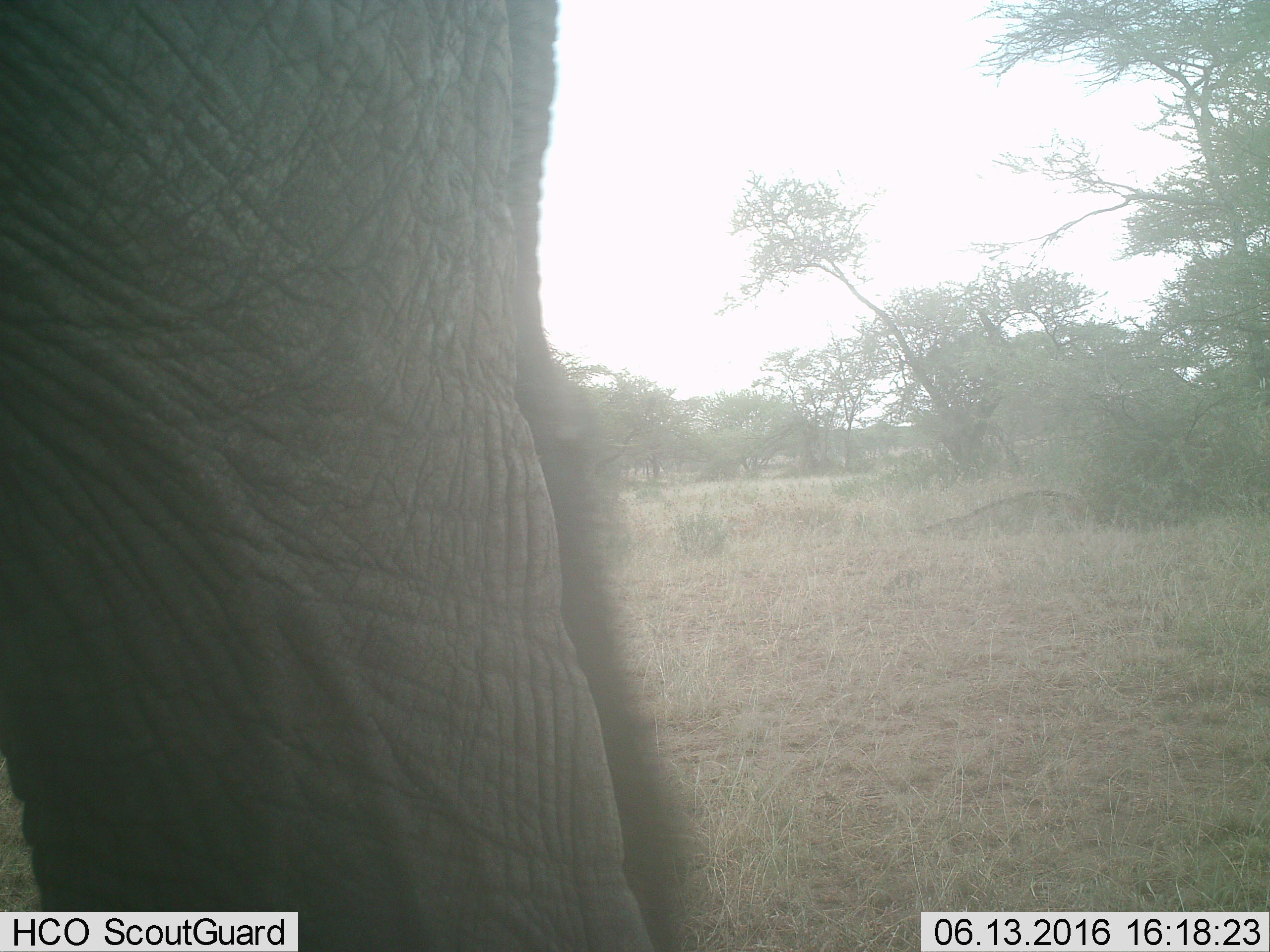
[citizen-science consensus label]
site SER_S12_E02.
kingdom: Animalia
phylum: Chordata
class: Mammalia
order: Proboscidea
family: Elephantidae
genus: Loxodonta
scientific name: Loxodonta africana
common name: african bush elephant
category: elephant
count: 1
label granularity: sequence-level